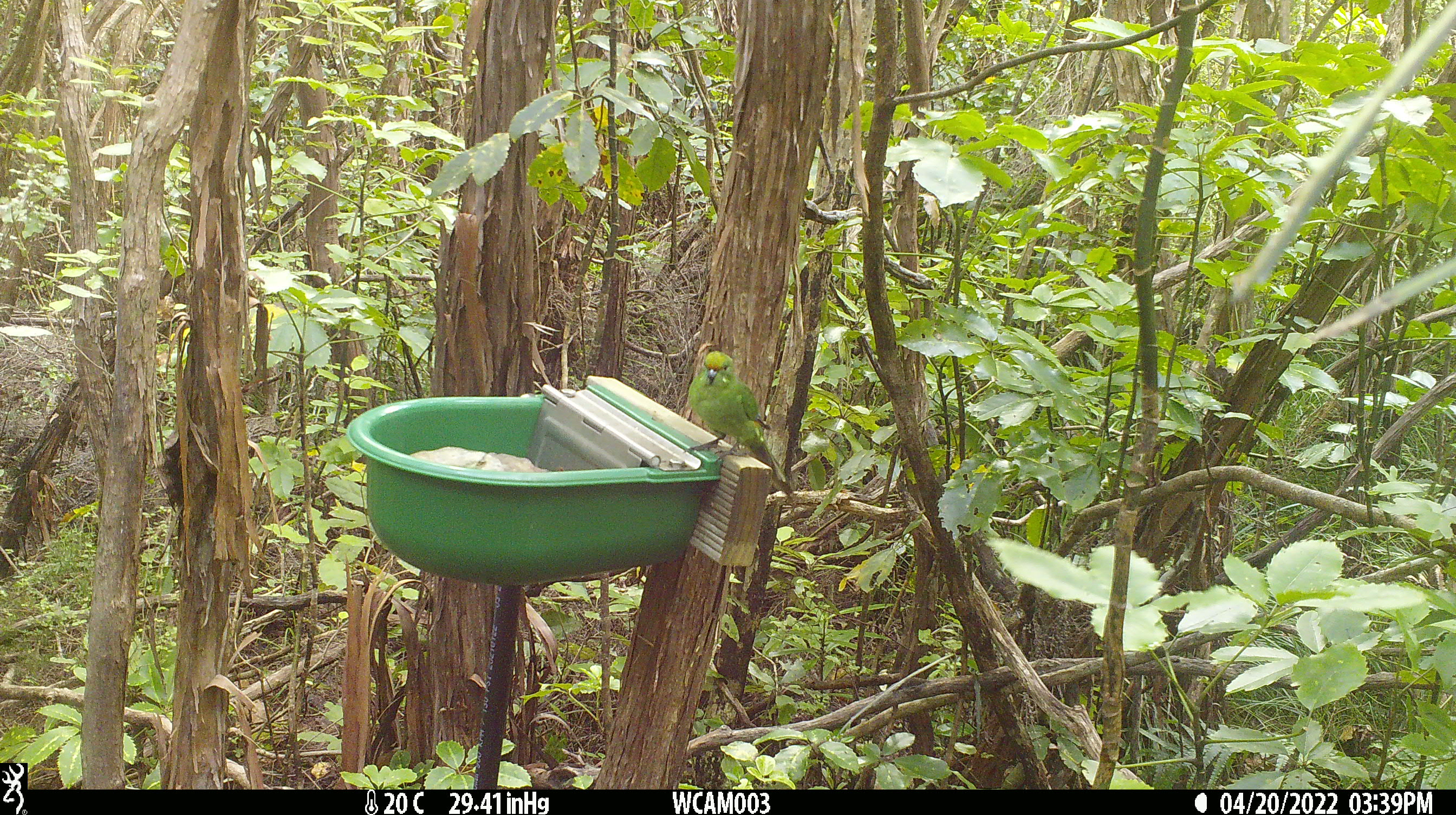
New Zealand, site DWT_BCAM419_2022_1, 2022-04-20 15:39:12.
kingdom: Animalia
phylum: Chordata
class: Aves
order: Psittaciformes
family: Psittaculidae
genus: Cyanoramphus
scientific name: Cyanoramphus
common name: parakeet